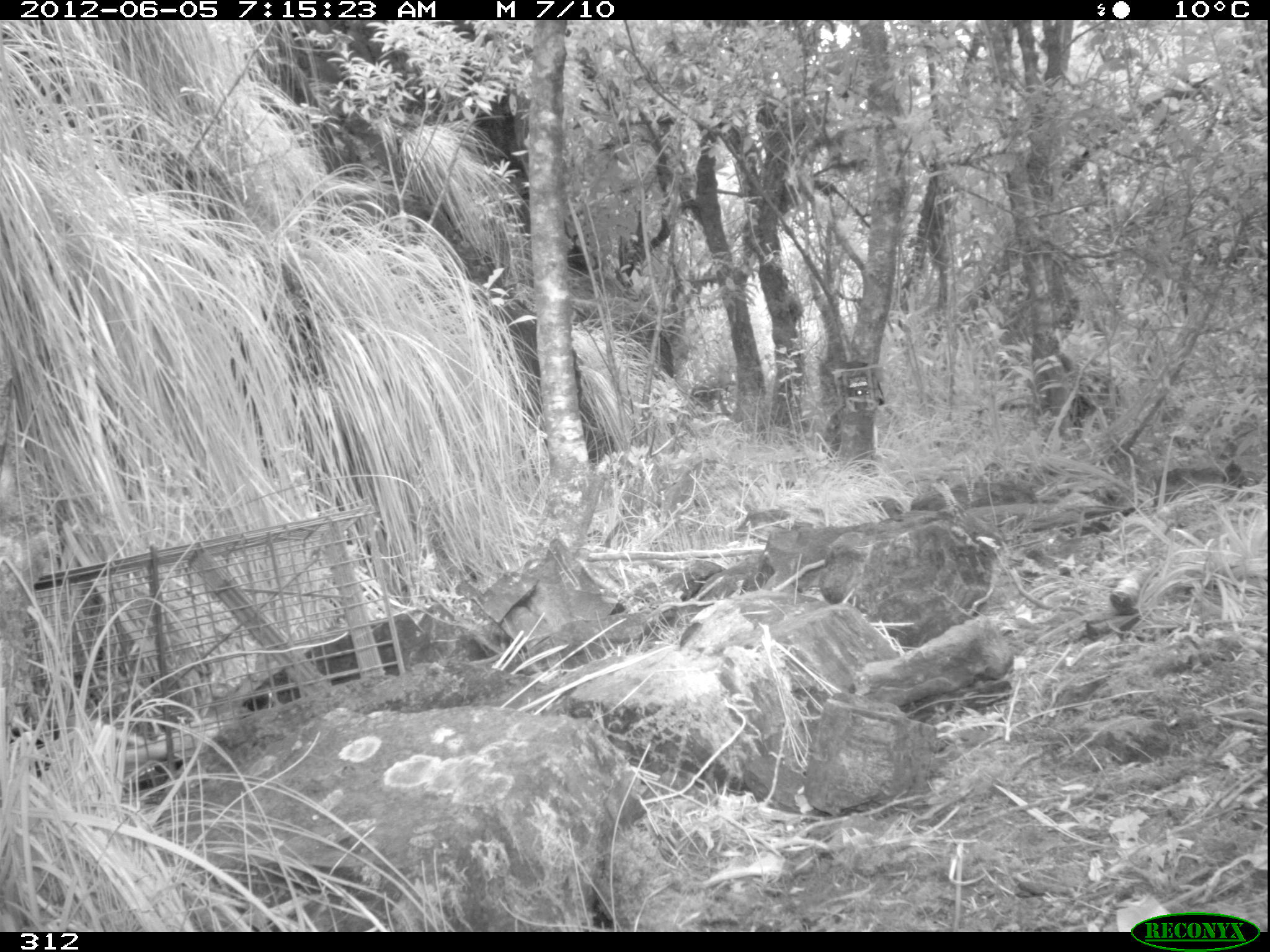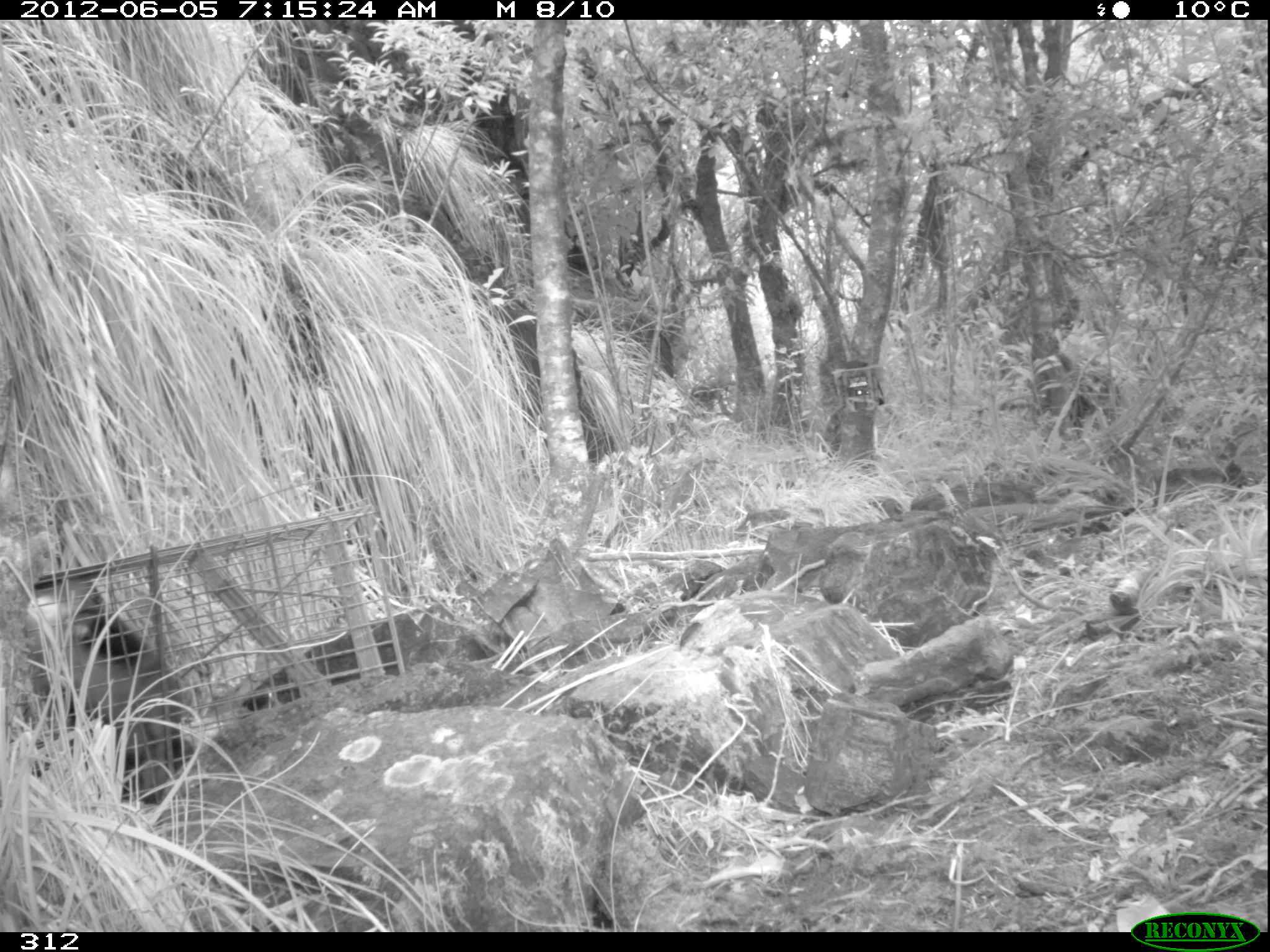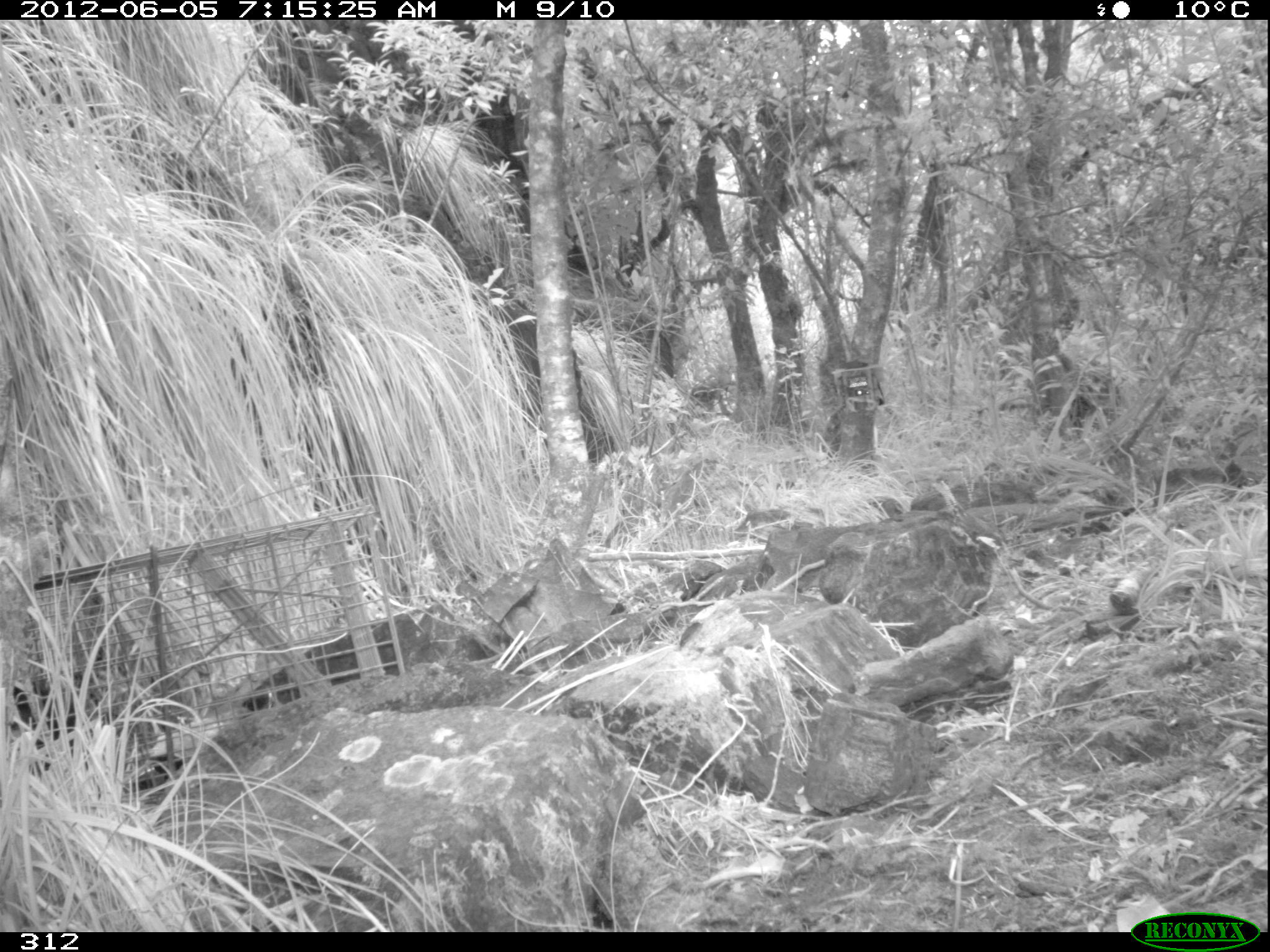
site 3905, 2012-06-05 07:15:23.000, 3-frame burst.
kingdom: Animalia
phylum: Chordata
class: Mammalia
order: Didelphimorphia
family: Didelphidae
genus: Didelphis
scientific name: Didelphis pernigra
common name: andean white-eared opossum